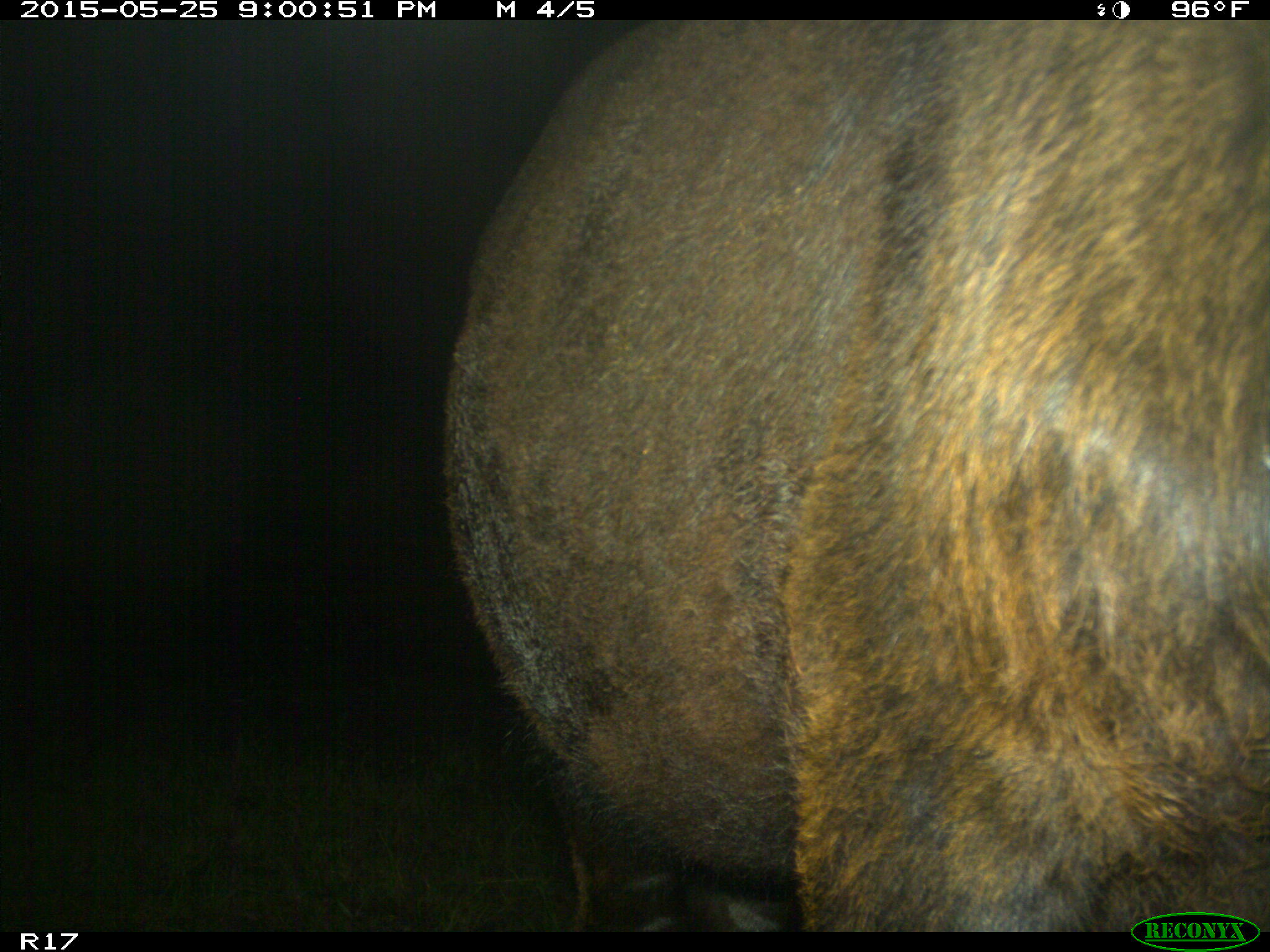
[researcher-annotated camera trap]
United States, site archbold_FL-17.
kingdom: Animalia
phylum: Chordata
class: Mammalia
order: Artiodactyla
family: Bovidae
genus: Bos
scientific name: Bos taurus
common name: domestic cow